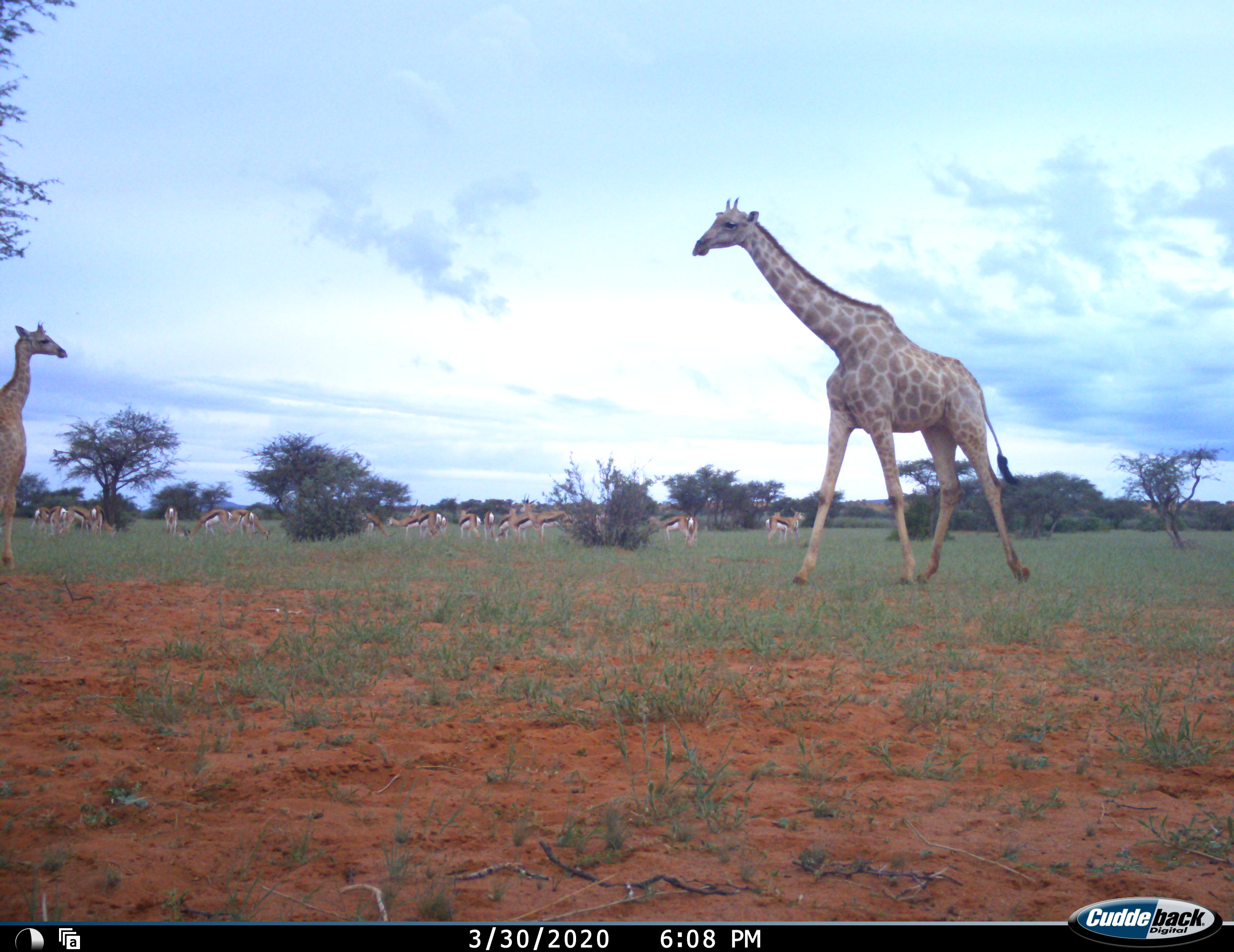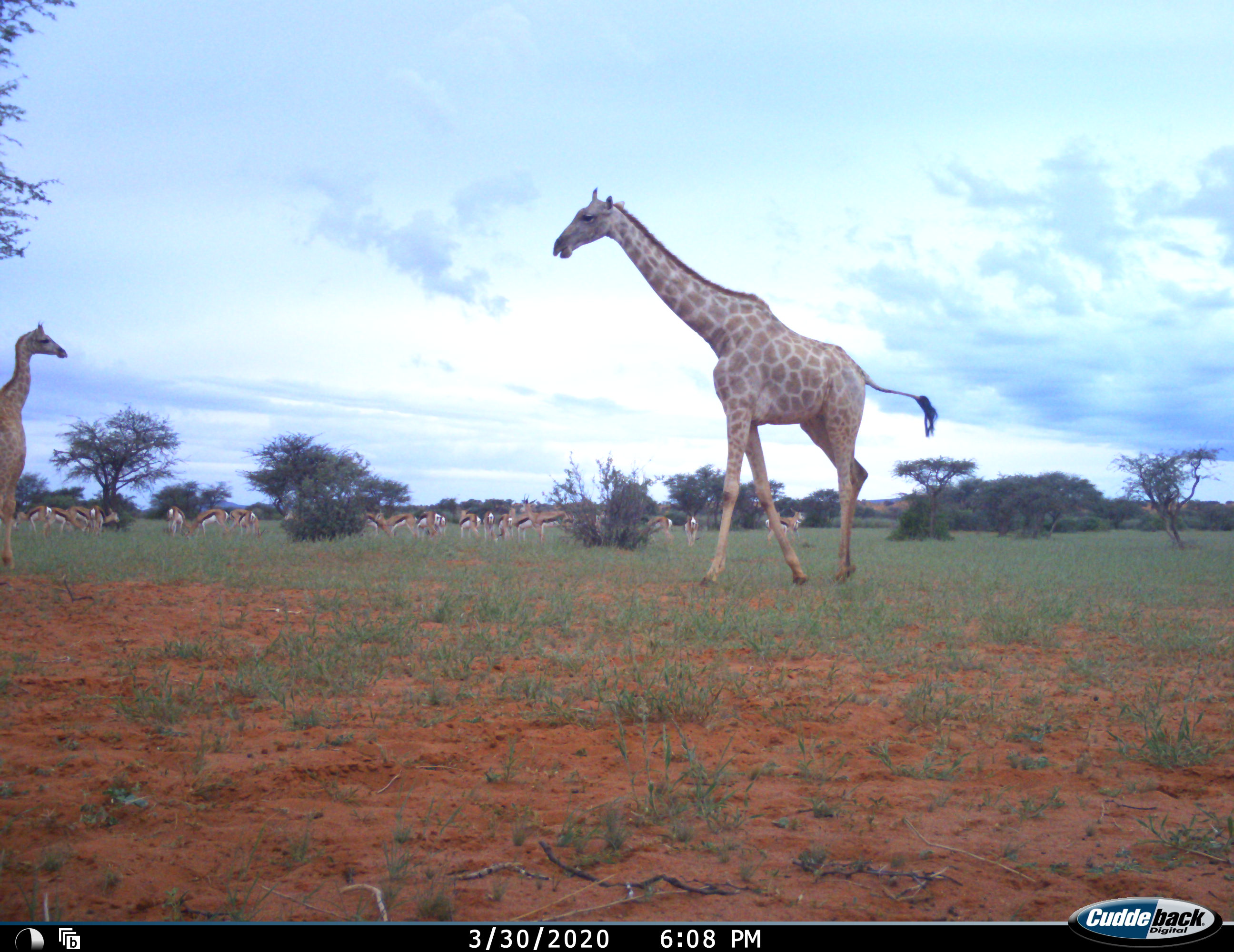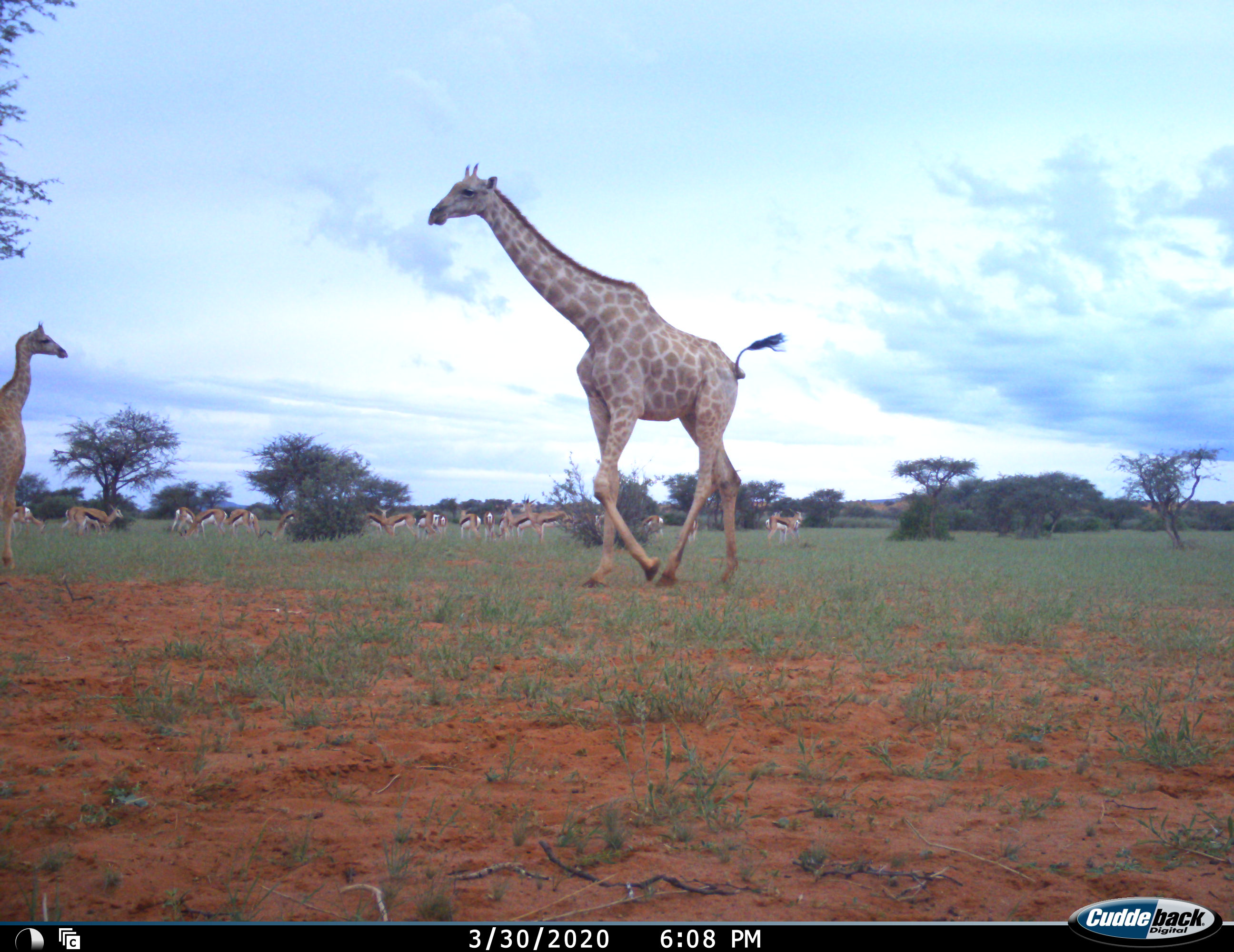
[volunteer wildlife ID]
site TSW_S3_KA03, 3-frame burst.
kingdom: Animalia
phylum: Chordata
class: Mammalia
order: Artiodactyla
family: Giraffidae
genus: Giraffa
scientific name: Giraffa camelopardalis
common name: giraffe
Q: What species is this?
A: Giraffe (Giraffa camelopardalis).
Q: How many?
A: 2.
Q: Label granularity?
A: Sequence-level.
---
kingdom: Animalia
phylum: Chordata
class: Mammalia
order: Artiodactyla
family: Bovidae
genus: Antidorcas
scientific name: Antidorcas marsupialis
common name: springbok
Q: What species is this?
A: Springbok (Antidorcas marsupialis).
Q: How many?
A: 11-50.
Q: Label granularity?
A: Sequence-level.